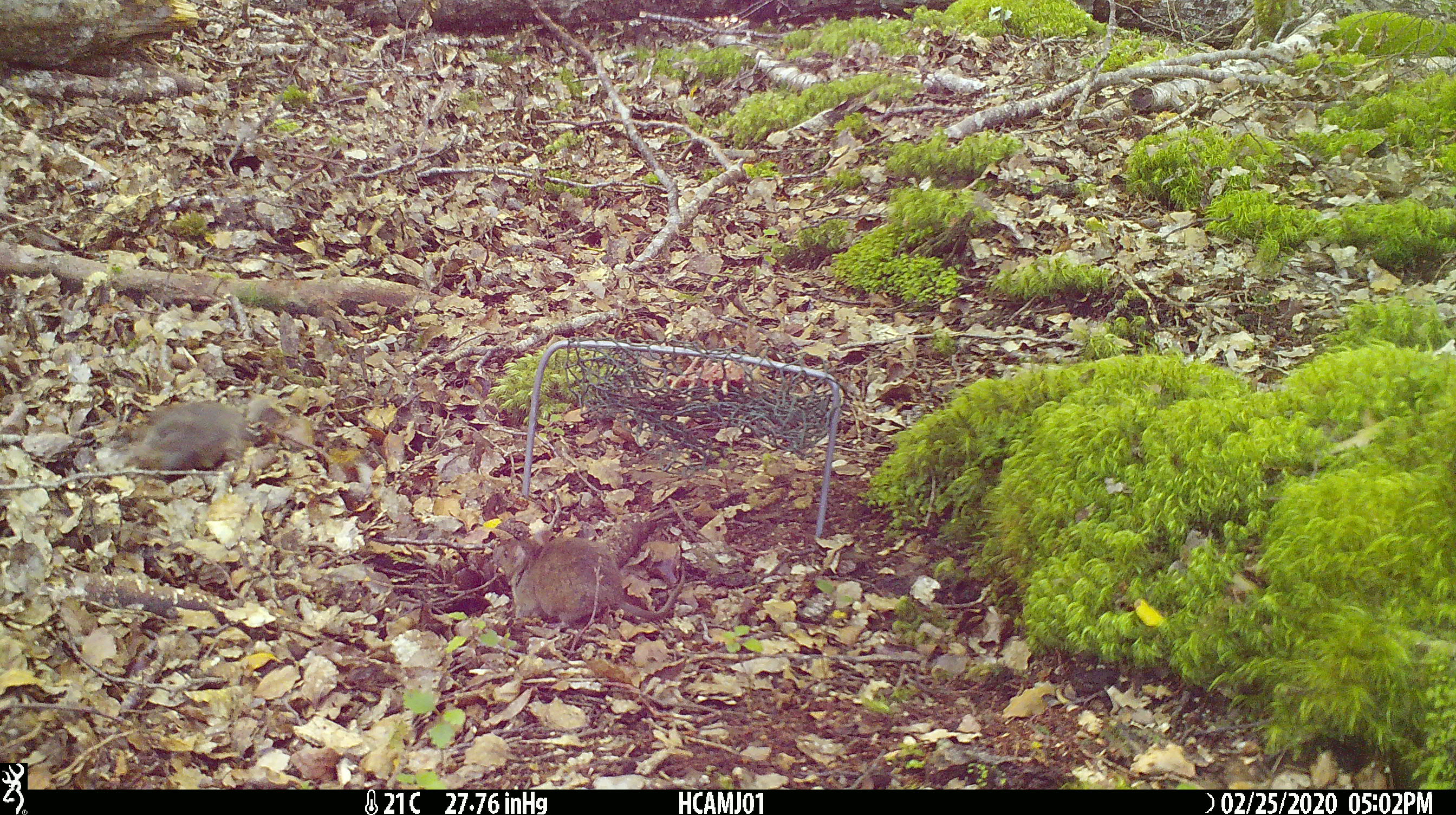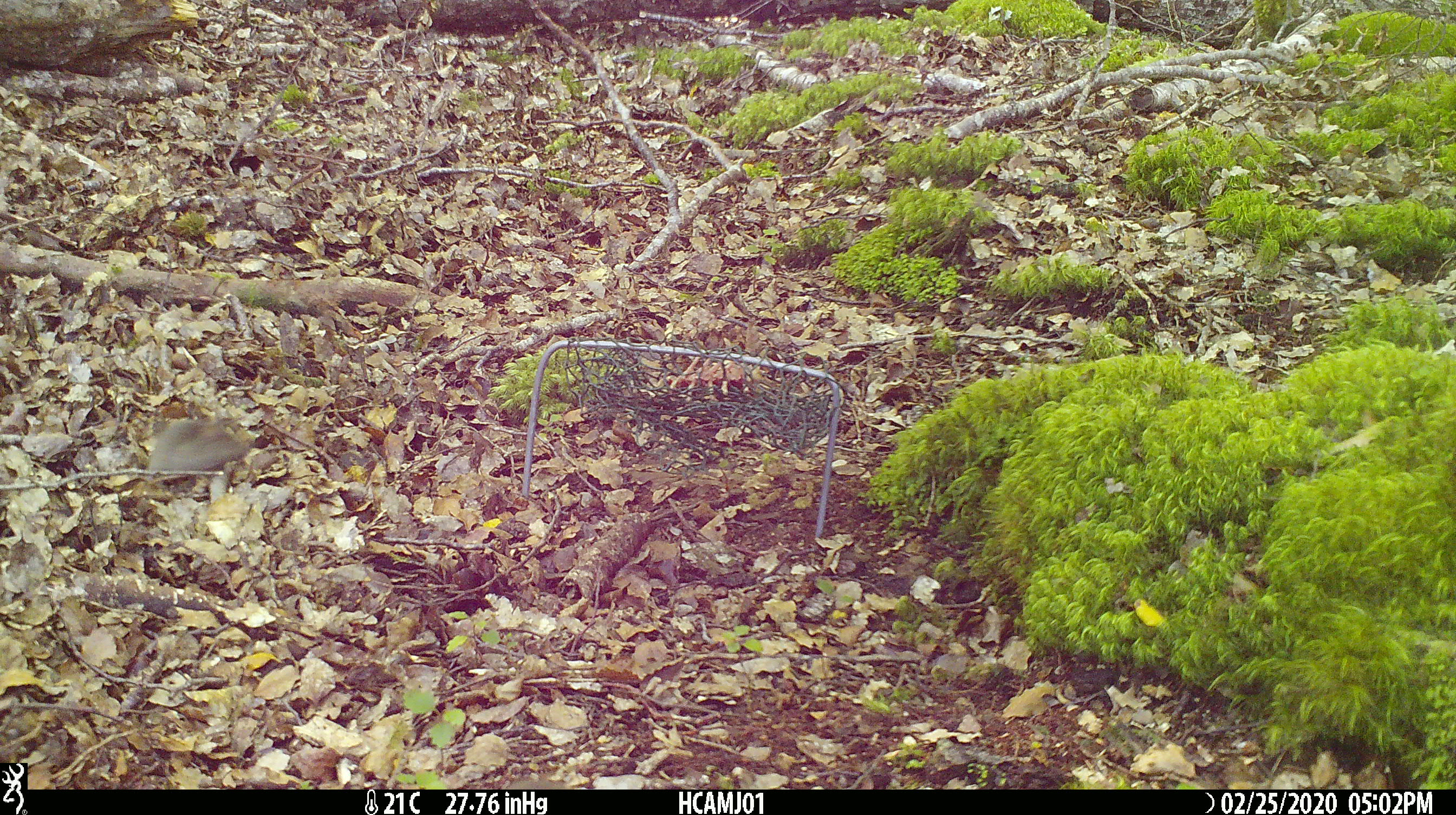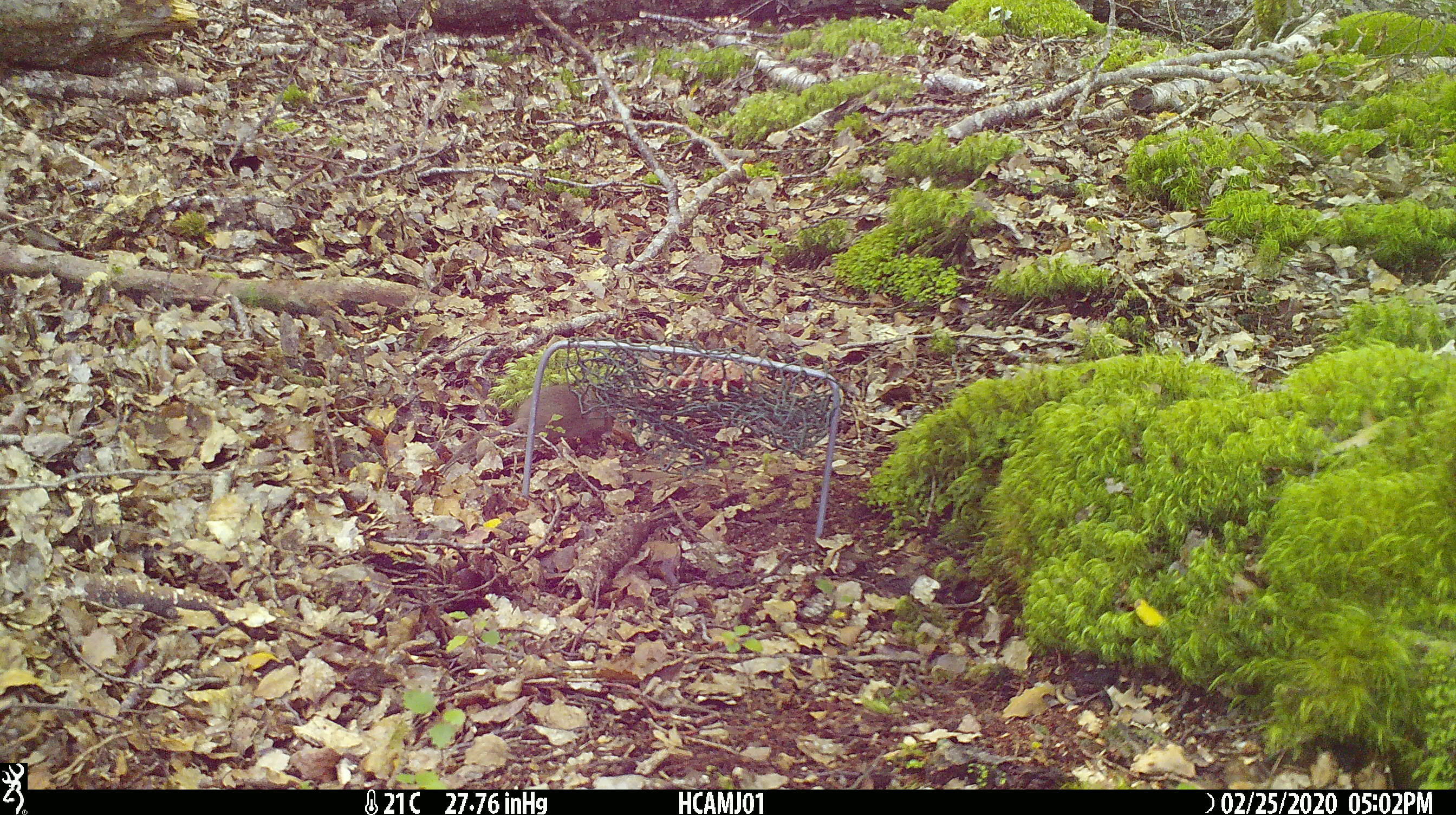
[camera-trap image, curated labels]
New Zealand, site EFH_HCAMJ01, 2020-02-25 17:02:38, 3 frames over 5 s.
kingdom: Animalia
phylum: Chordata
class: Mammalia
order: Rodentia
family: Muridae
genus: Mus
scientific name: Mus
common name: mouse